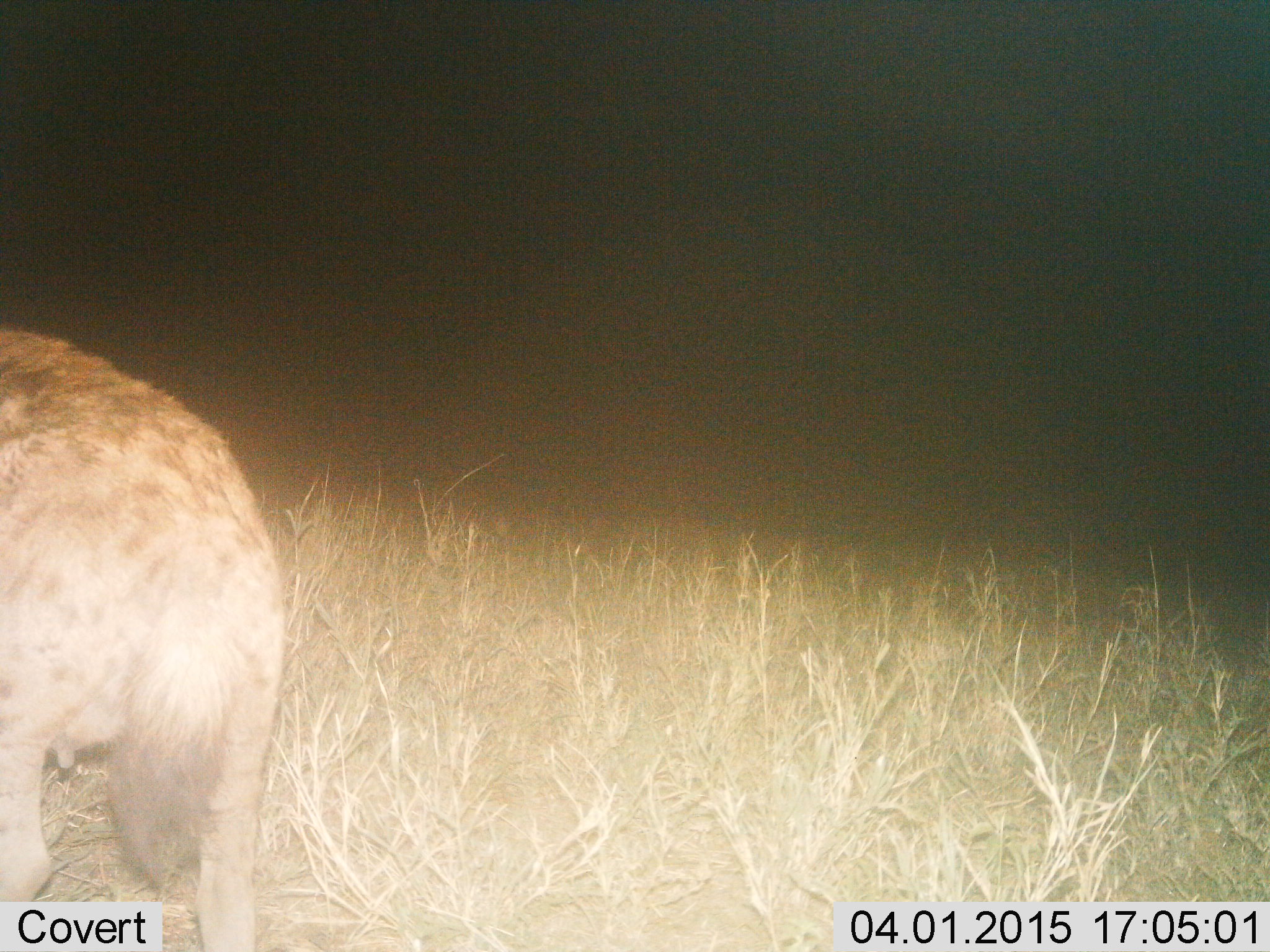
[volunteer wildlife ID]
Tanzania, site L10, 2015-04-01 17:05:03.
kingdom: Animalia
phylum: Chordata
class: Mammalia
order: Carnivora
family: Hyaenidae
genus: Crocuta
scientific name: Crocuta crocuta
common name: spotted hyena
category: hyenaspotted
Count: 1.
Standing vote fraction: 90%.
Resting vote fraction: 0%.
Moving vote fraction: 10%.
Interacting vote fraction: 0%.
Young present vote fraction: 0%.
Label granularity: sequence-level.